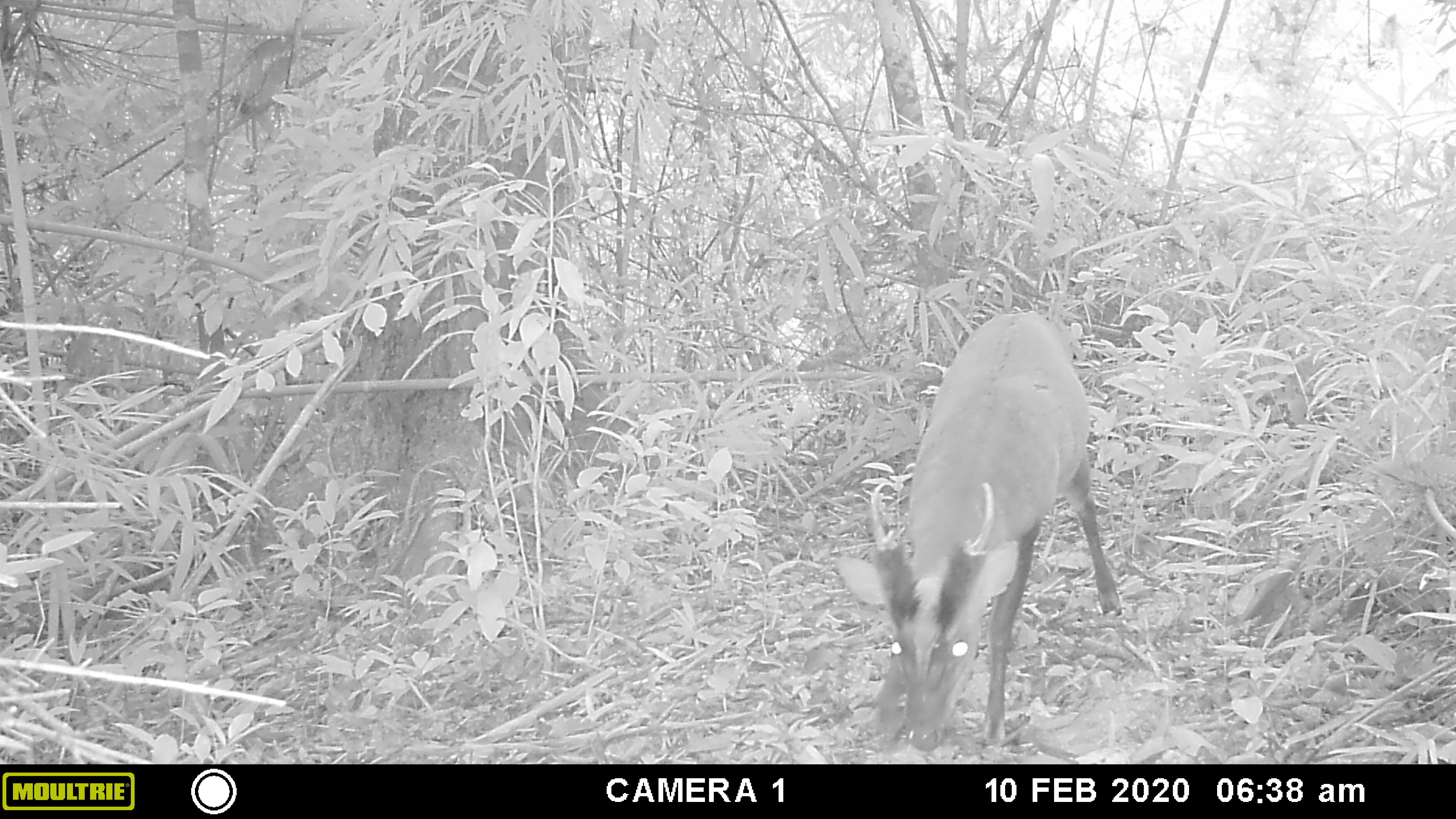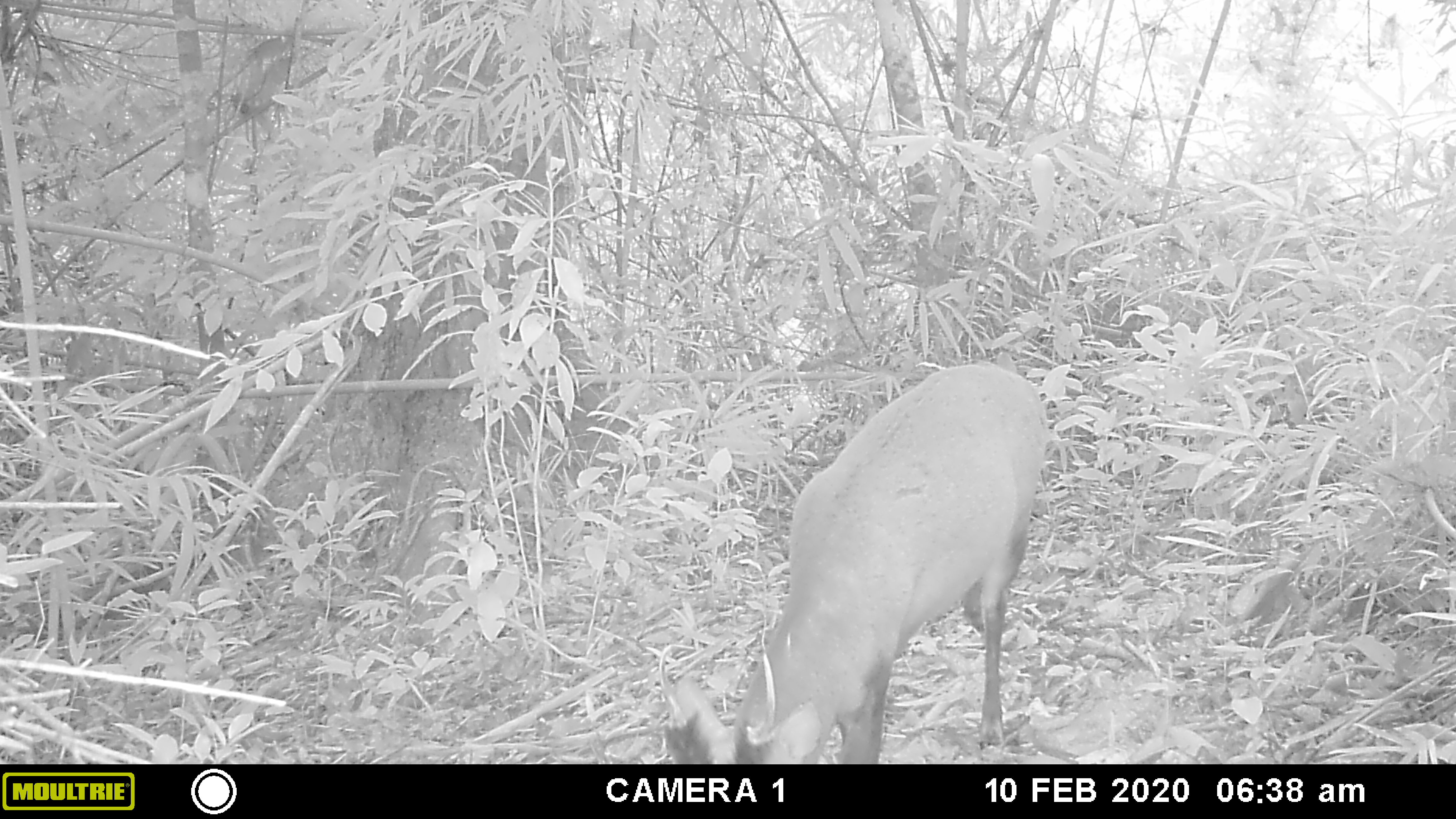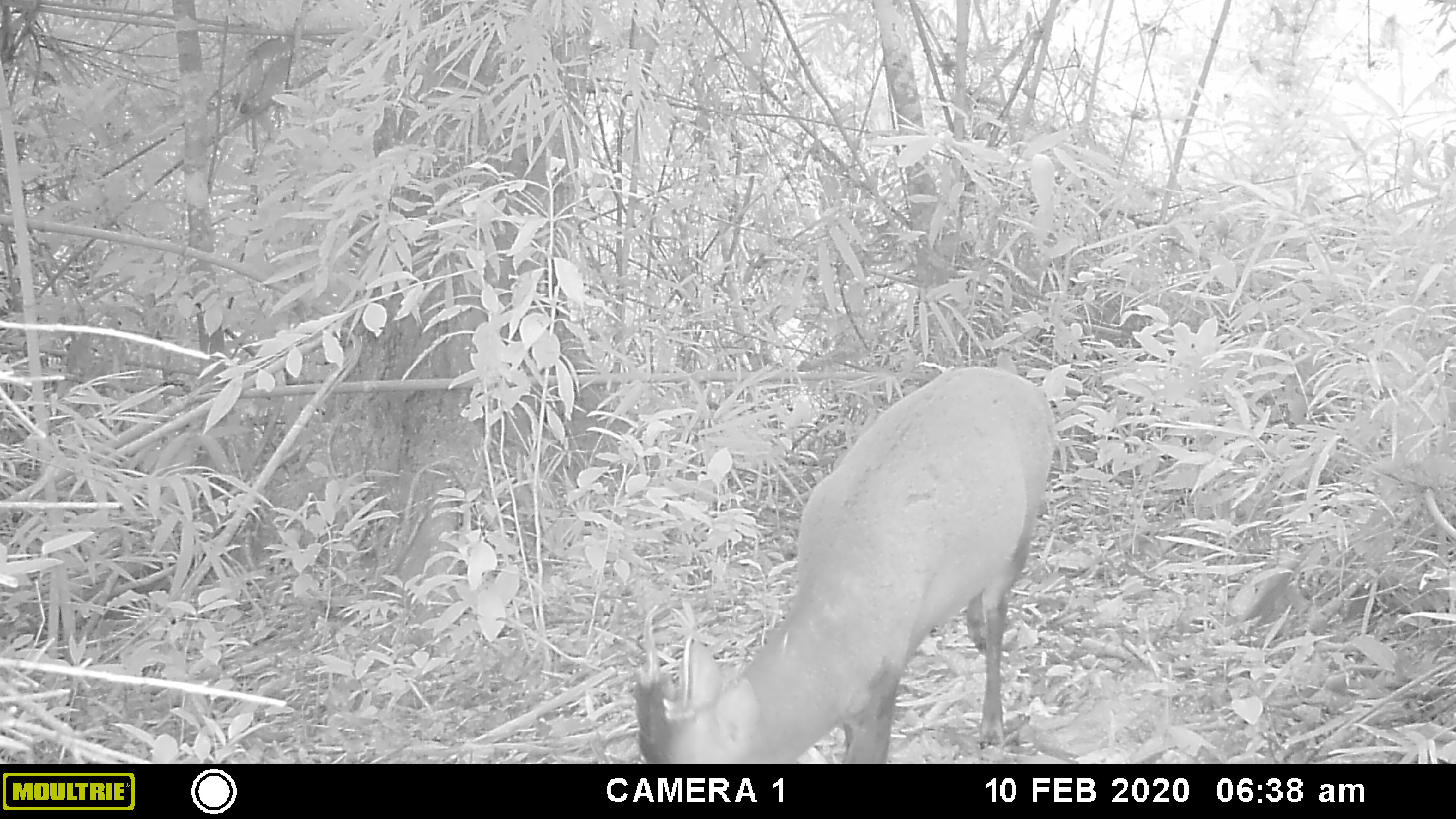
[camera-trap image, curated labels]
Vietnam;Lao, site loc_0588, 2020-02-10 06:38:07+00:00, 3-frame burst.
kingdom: Animalia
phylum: Chordata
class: Mammalia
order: Artiodactyla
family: Cervidae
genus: Muntiacus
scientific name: Muntiacus muntjak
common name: red muntjac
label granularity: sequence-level